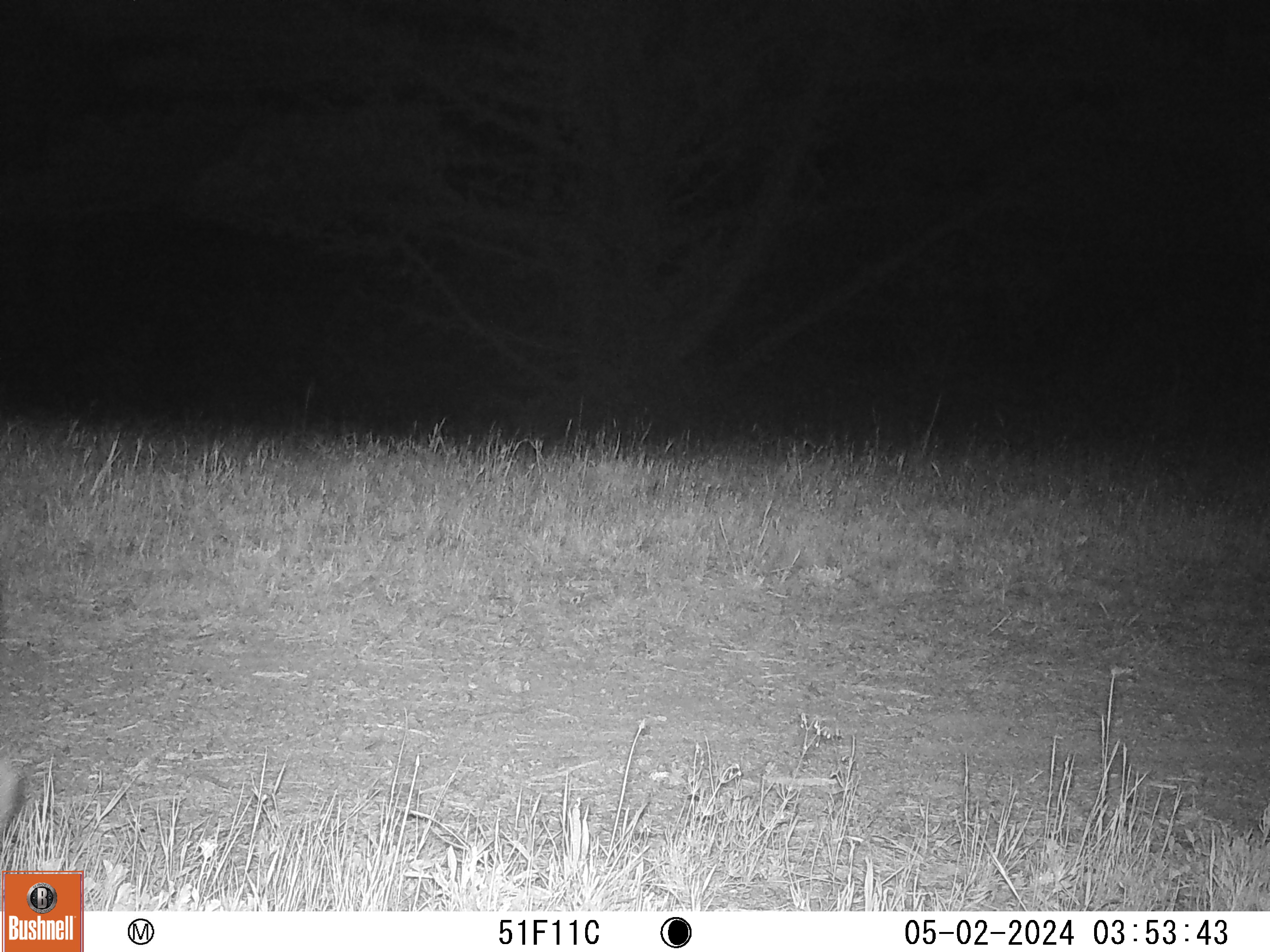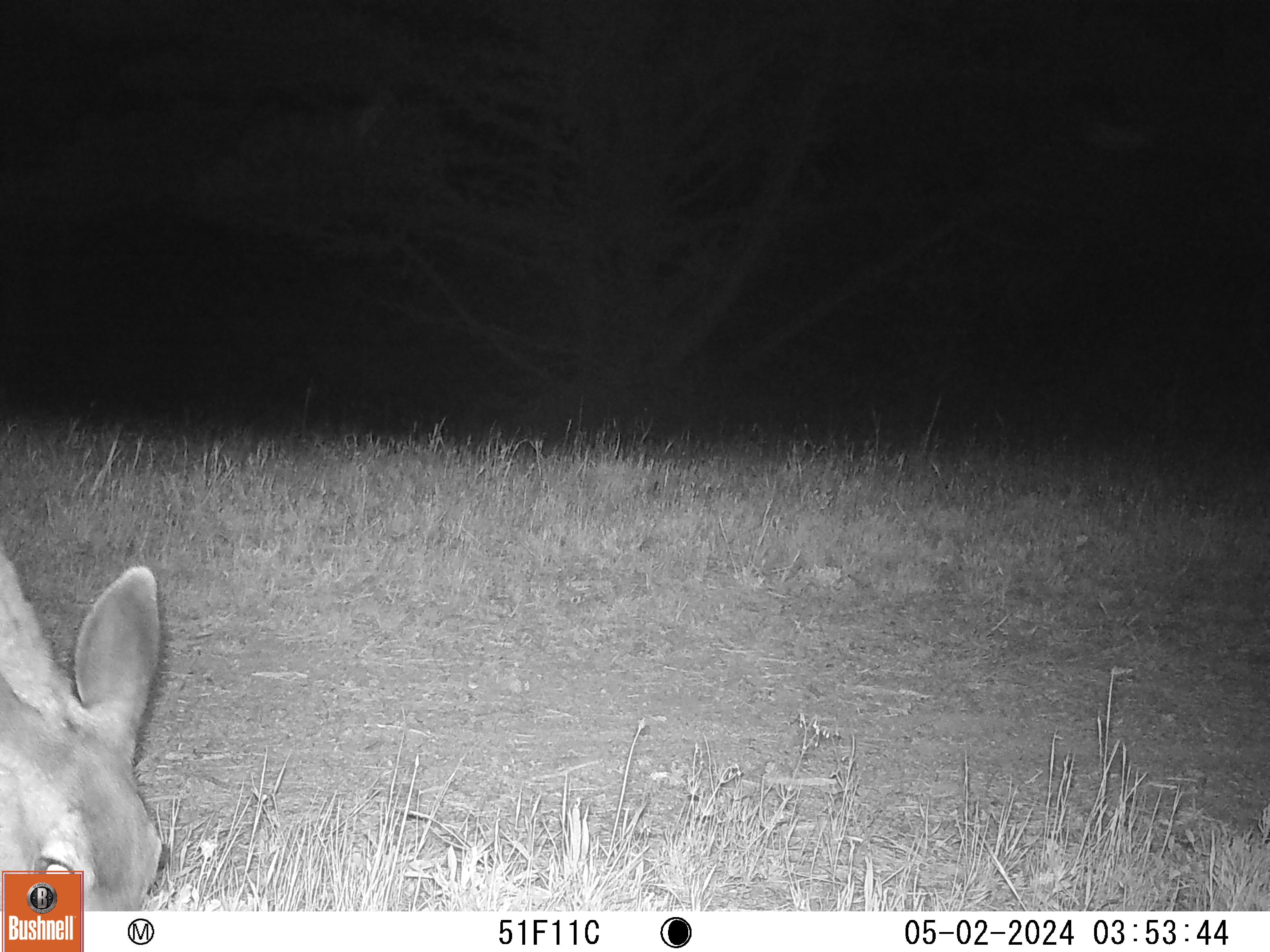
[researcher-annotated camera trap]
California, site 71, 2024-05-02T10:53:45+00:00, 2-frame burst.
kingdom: Animalia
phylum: Chordata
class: Mammalia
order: Artiodactyla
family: Cervidae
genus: Odocoileus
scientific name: Odocoileus hemionus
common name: mule deer